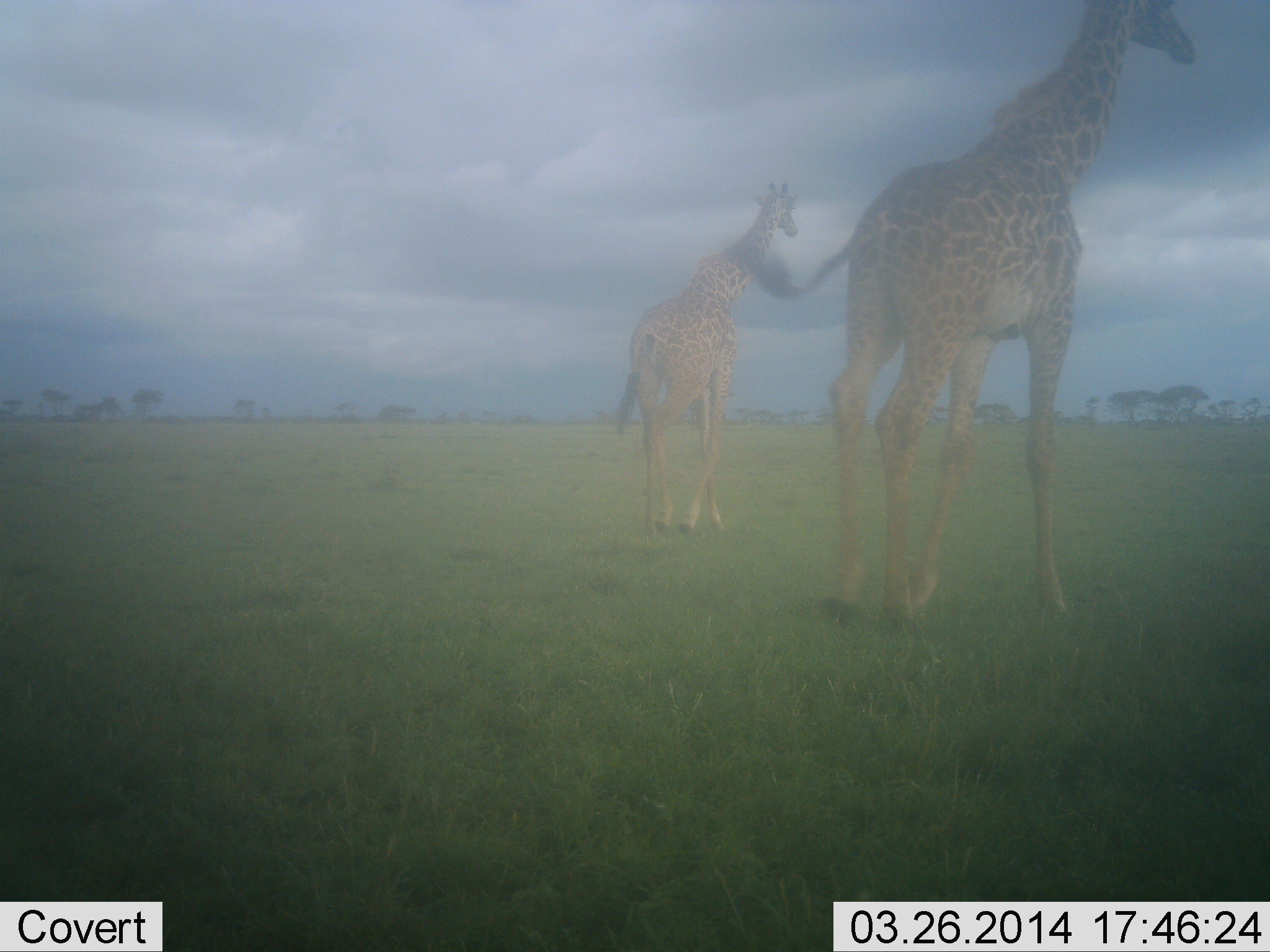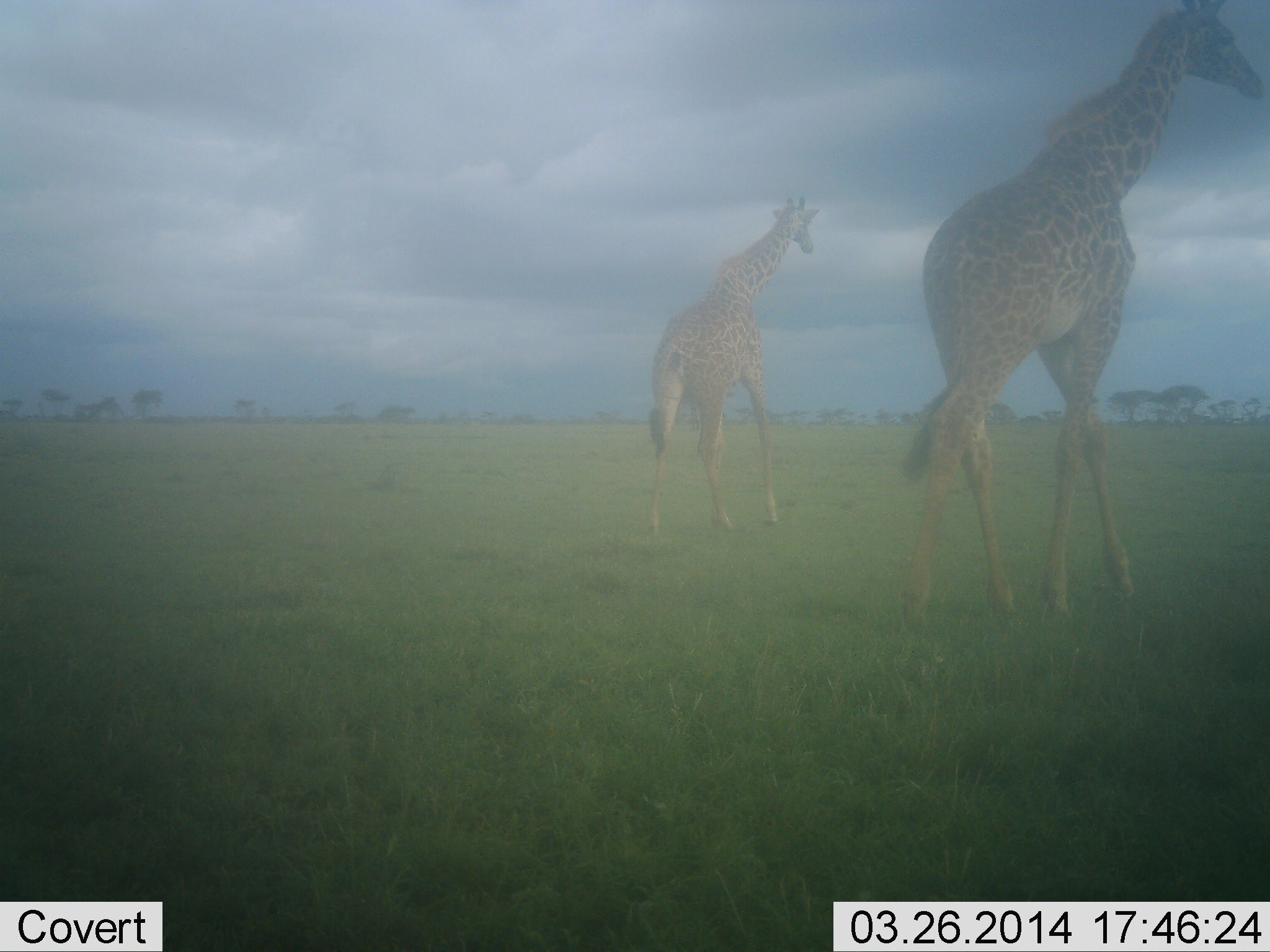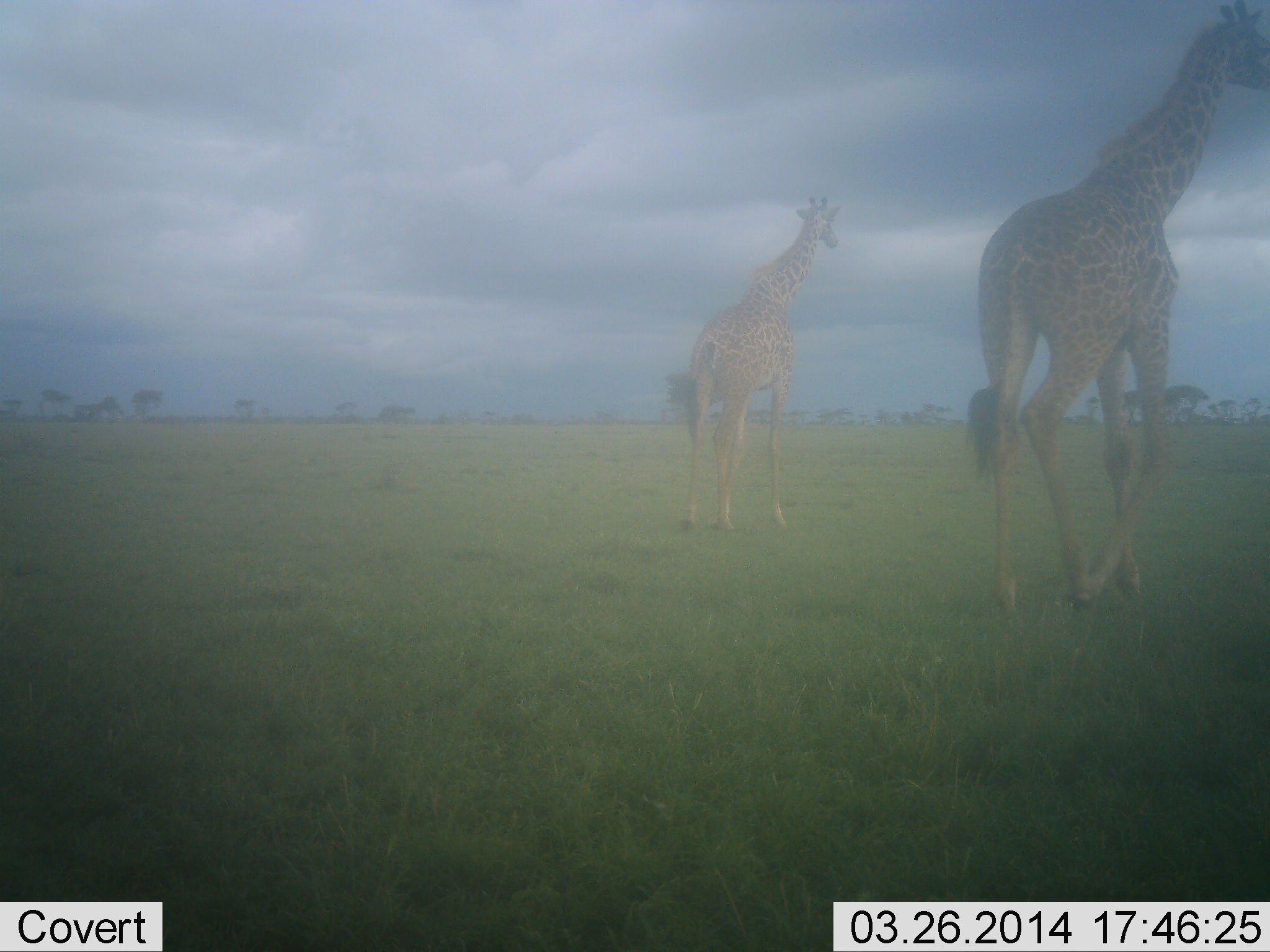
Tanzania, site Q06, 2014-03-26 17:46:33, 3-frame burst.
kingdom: Animalia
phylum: Chordata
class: Mammalia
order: Artiodactyla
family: Giraffidae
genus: Giraffa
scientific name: Giraffa camelopardalis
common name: giraffe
Giraffe (Giraffa camelopardalis), count 2. Behavior (volunteer vote fractions): standing 0%, resting 0%, moving 100%, interacting 0%. Young present (vote fraction): 10%. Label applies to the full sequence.